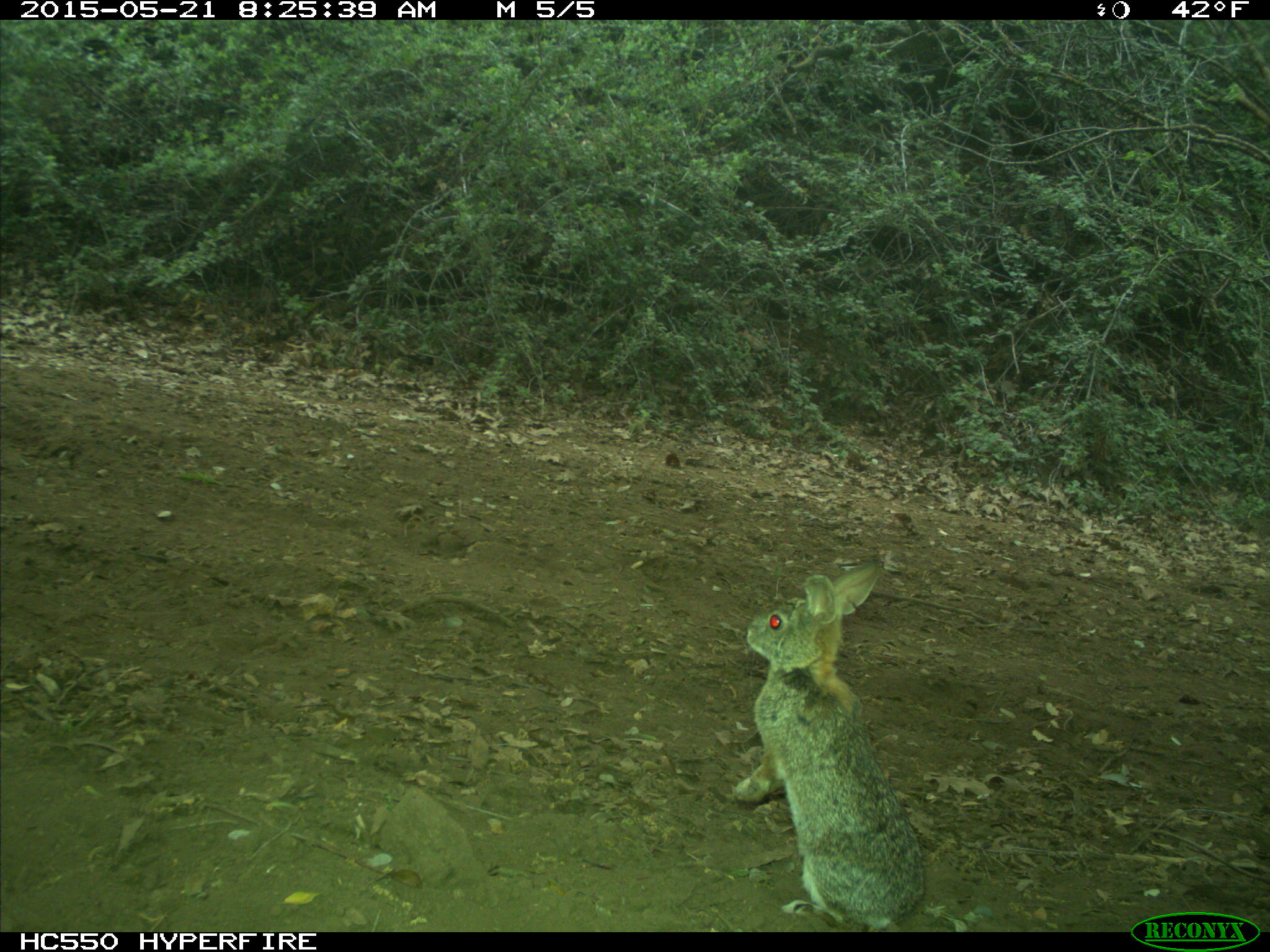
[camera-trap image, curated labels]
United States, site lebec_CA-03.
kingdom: Animalia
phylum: Chordata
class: Mammalia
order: Lagomorpha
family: Leporidae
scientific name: Leporidae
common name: rabbits and hares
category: unidentified rabbit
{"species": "unidentified rabbit (rabbits and hares) (Leporidae)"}